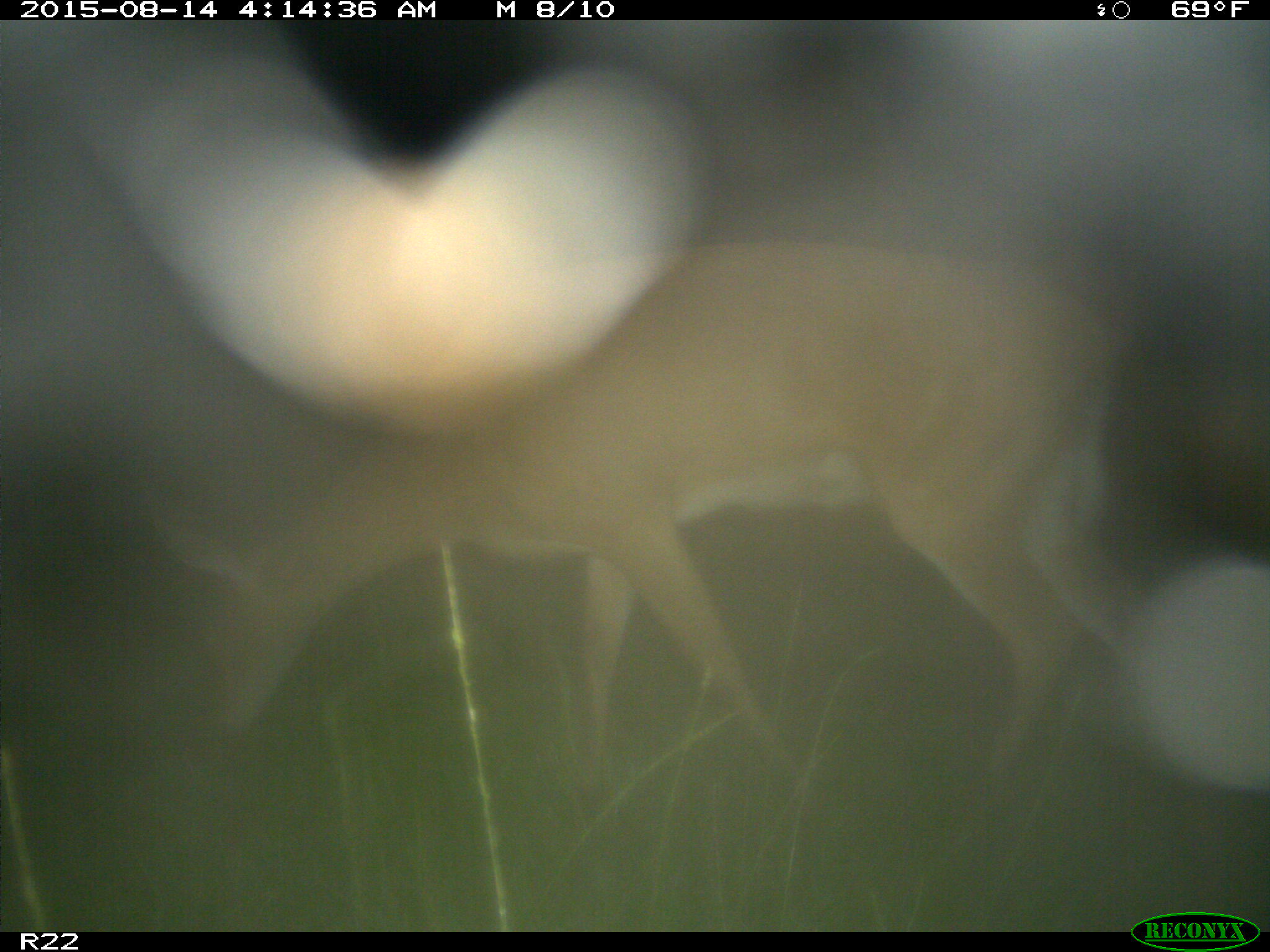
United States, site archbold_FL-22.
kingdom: Animalia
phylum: Chordata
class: Mammalia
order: Artiodactyla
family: Cervidae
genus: Odocoileus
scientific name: Odocoileus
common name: deer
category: unidentified deer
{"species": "unidentified deer (deer) (Odocoileus)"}